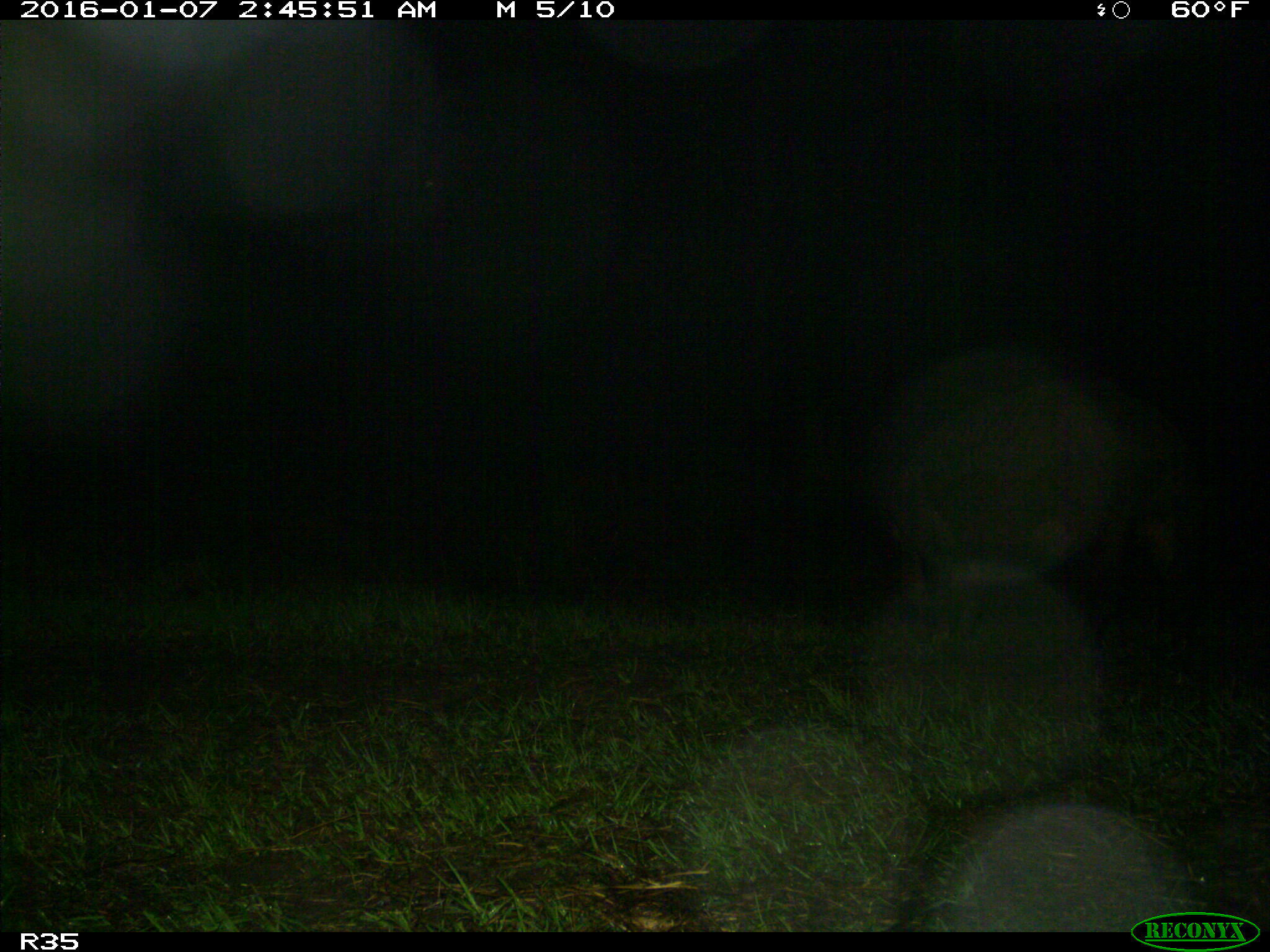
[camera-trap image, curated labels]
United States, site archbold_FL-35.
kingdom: Animalia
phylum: Chordata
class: Mammalia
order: Artiodactyla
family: Suidae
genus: Sus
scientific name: Sus scrofa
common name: wild boar